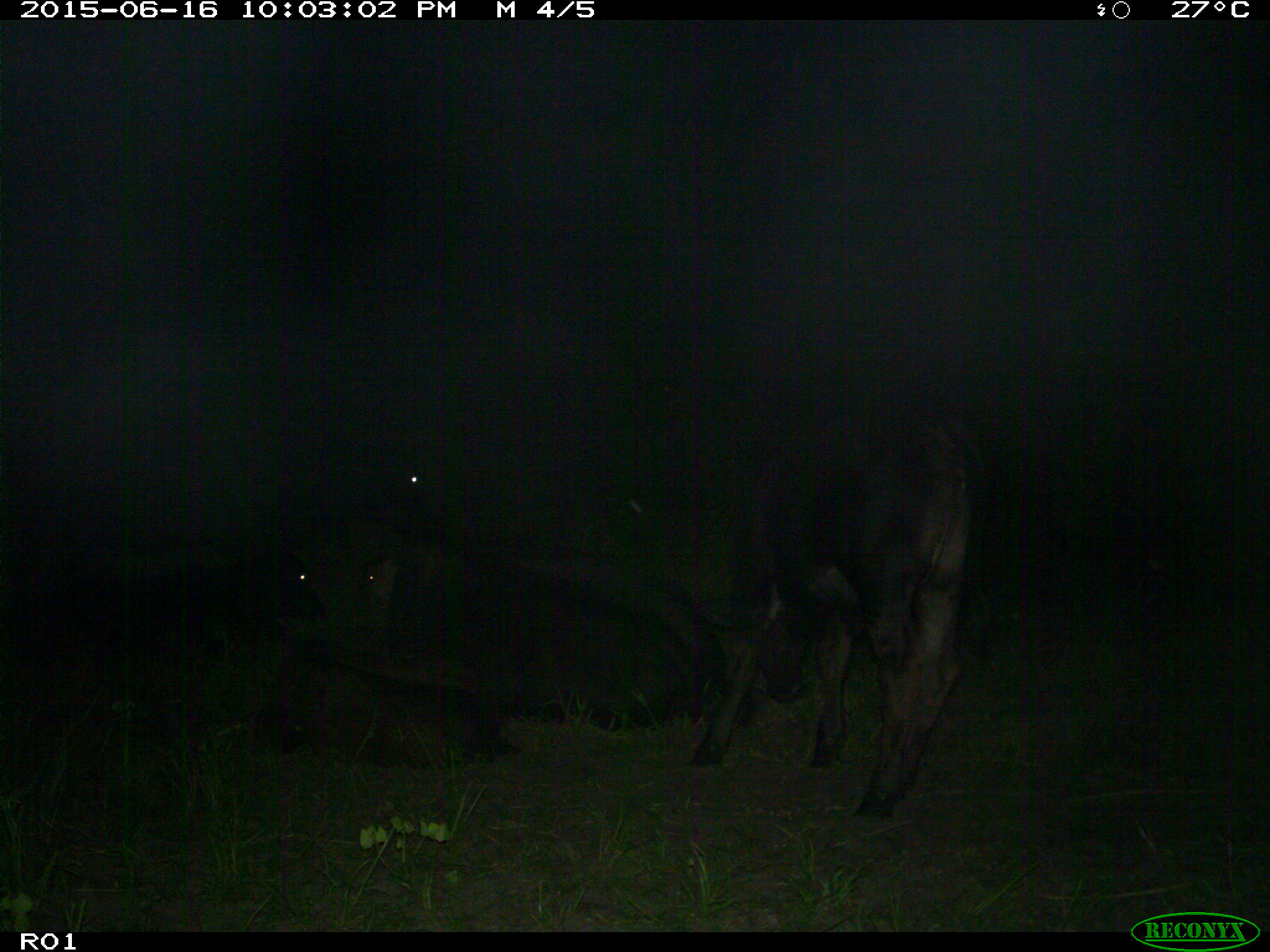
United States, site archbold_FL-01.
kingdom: Animalia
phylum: Chordata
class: Mammalia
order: Artiodactyla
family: Bovidae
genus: Bos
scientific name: Bos taurus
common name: domestic cow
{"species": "Bos taurus (domestic cow)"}